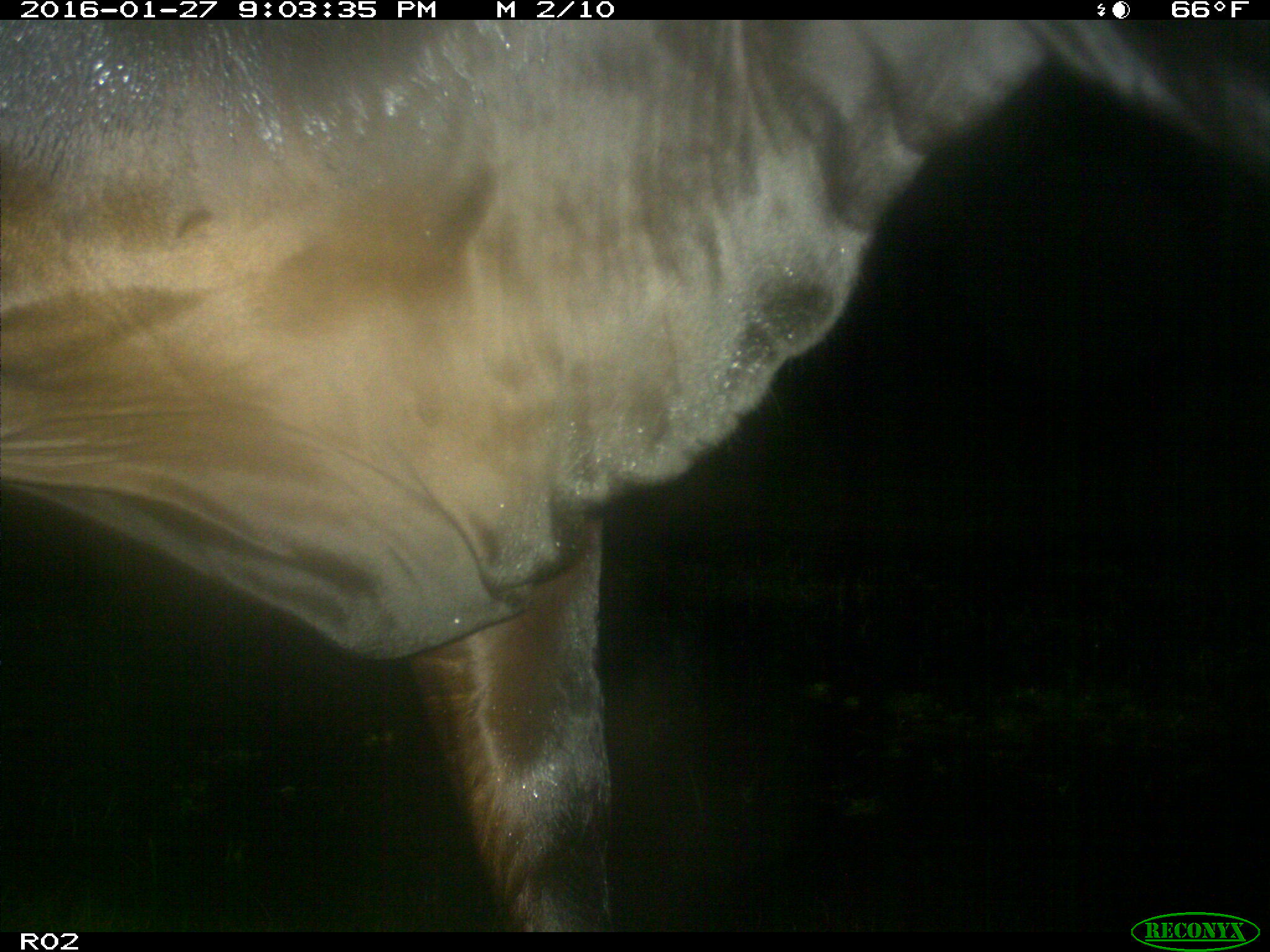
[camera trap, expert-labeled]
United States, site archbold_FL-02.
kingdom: Animalia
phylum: Chordata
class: Mammalia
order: Artiodactyla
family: Bovidae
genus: Bos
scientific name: Bos taurus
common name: domestic cow